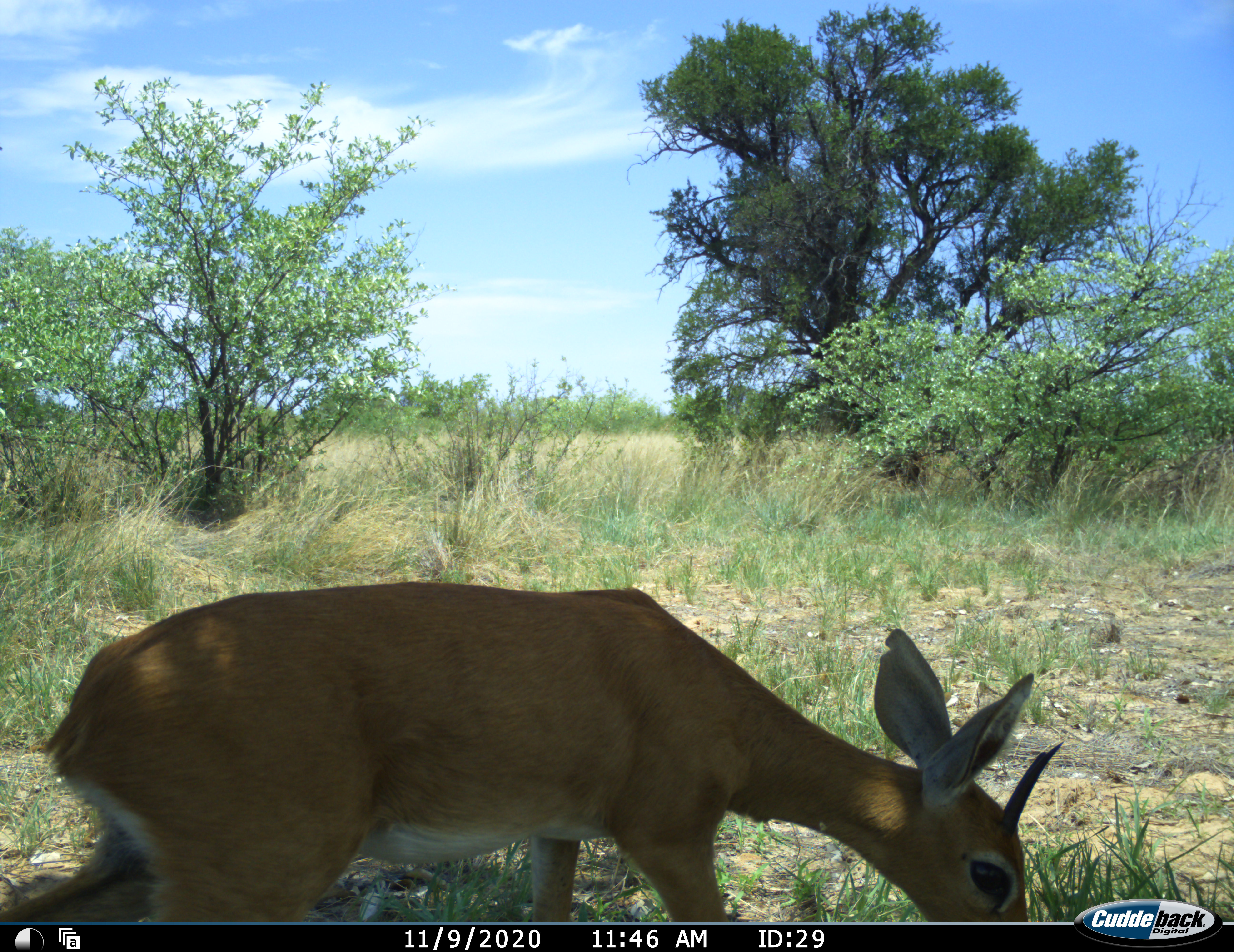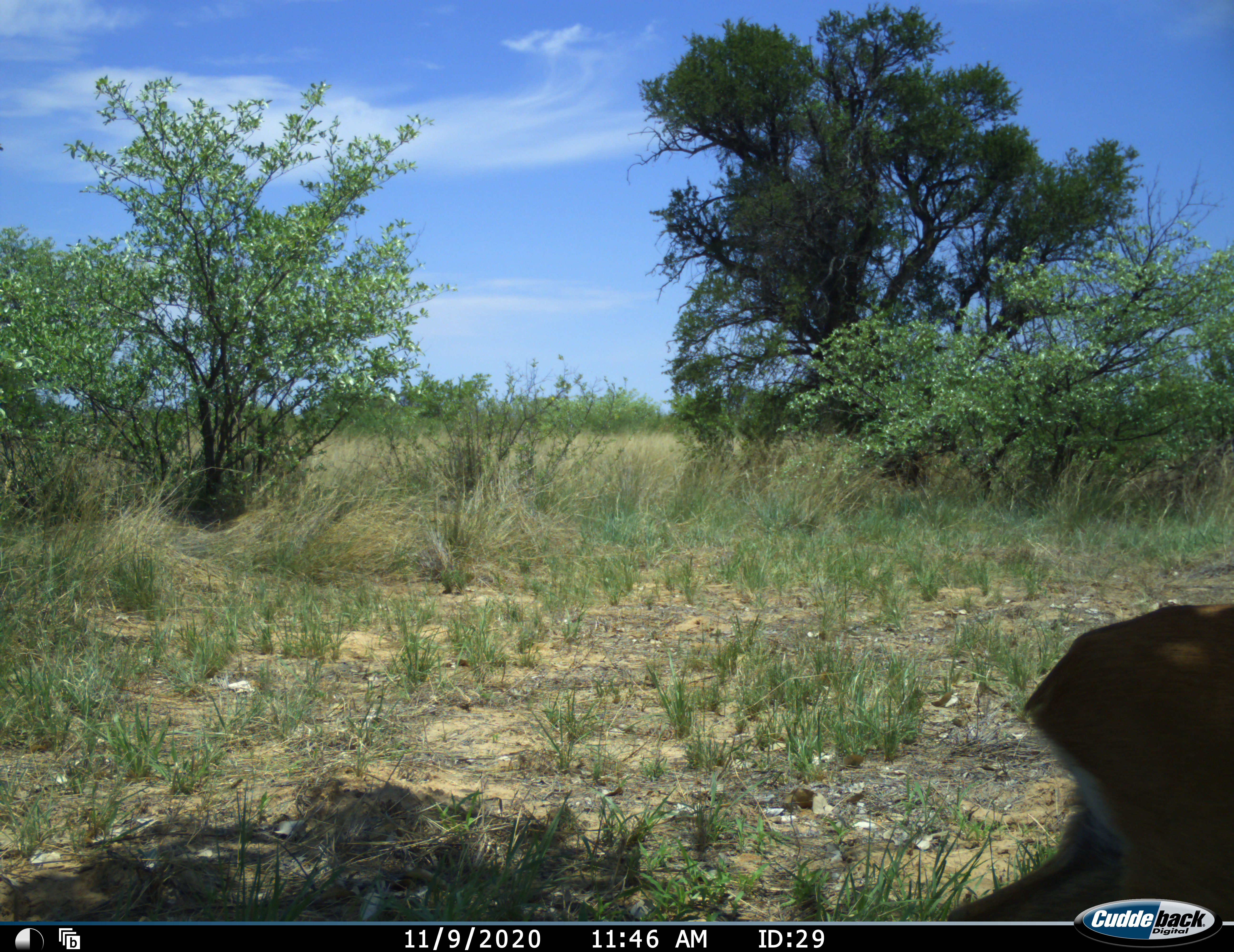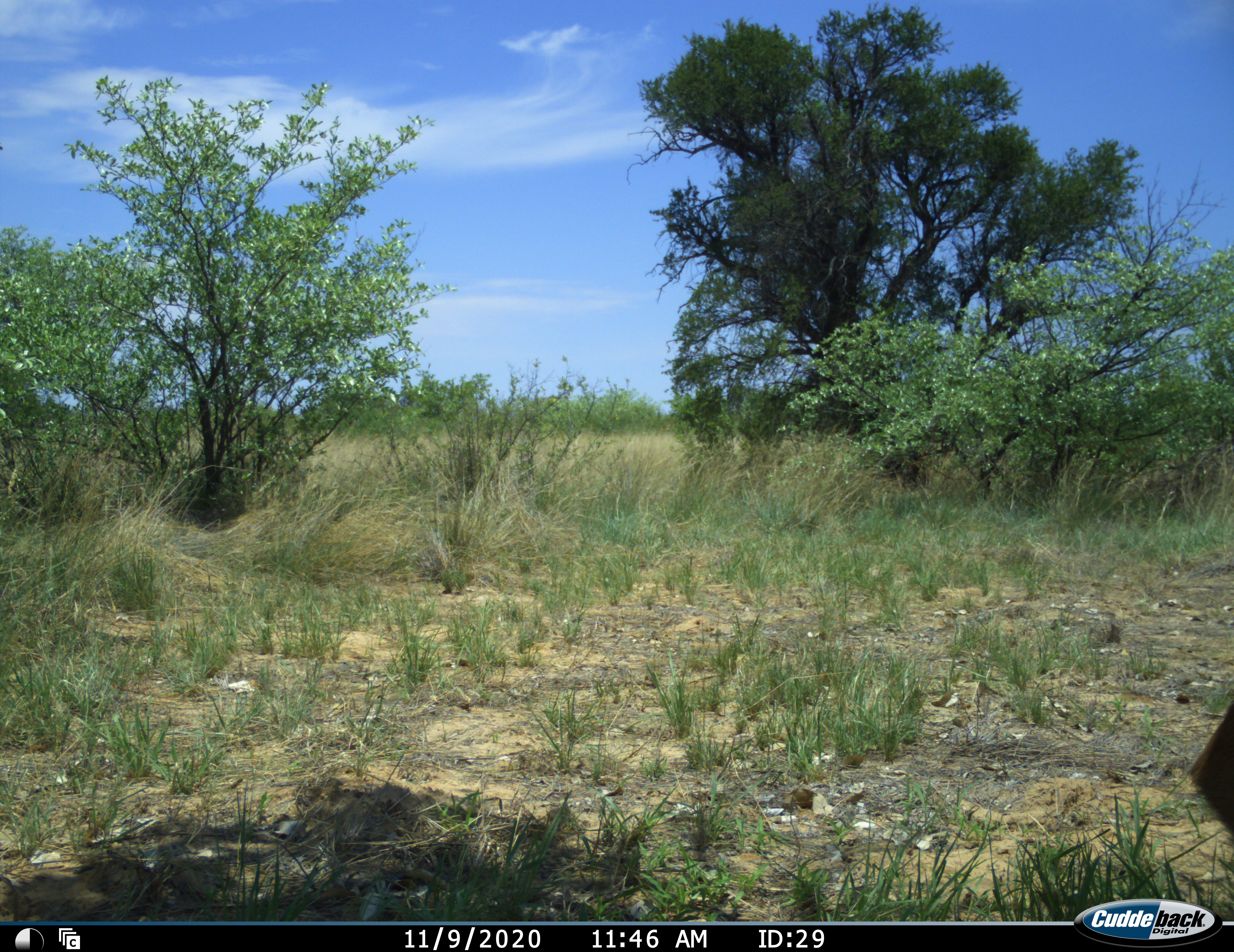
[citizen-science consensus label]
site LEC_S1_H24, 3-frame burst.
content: unidentified animal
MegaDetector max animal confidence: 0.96